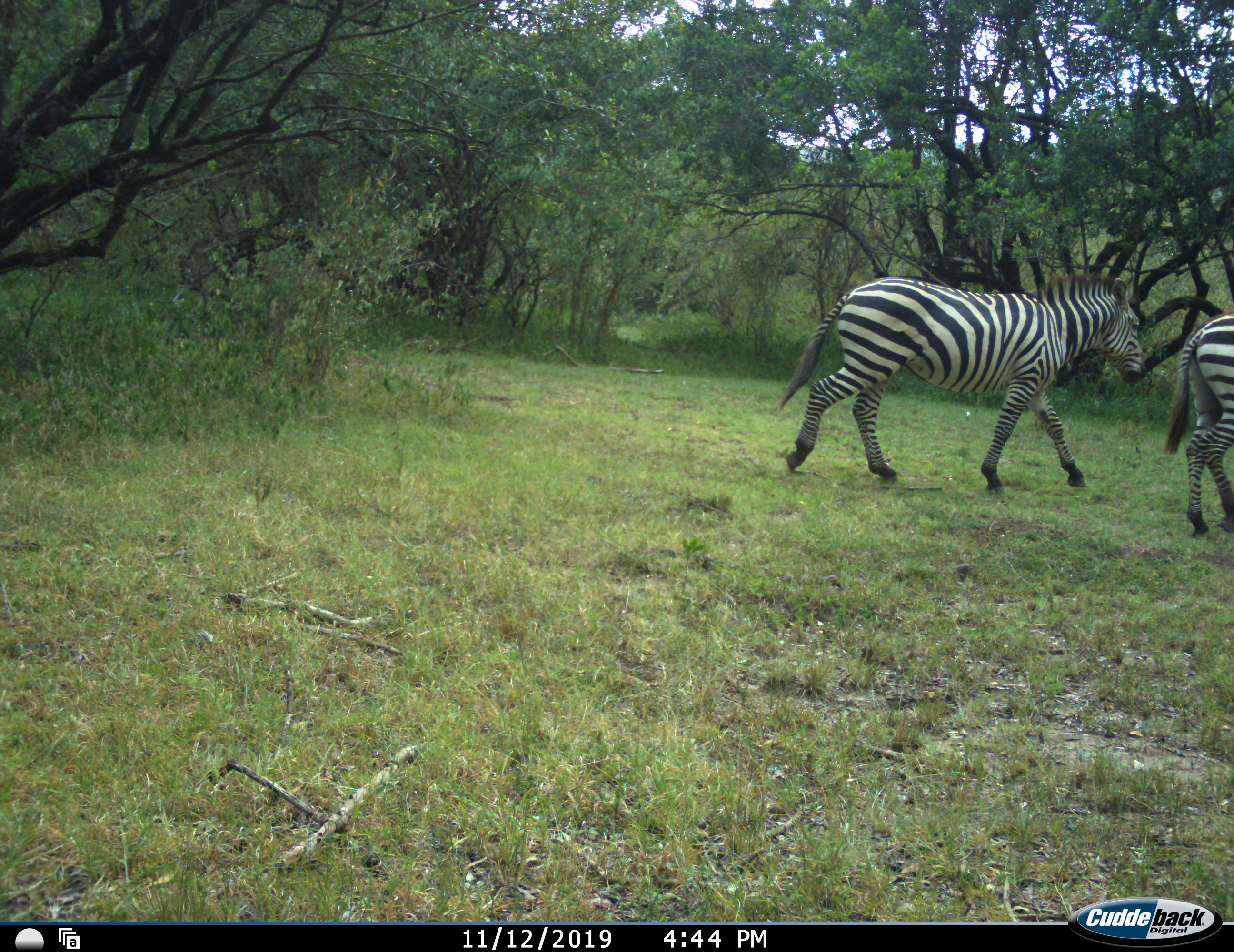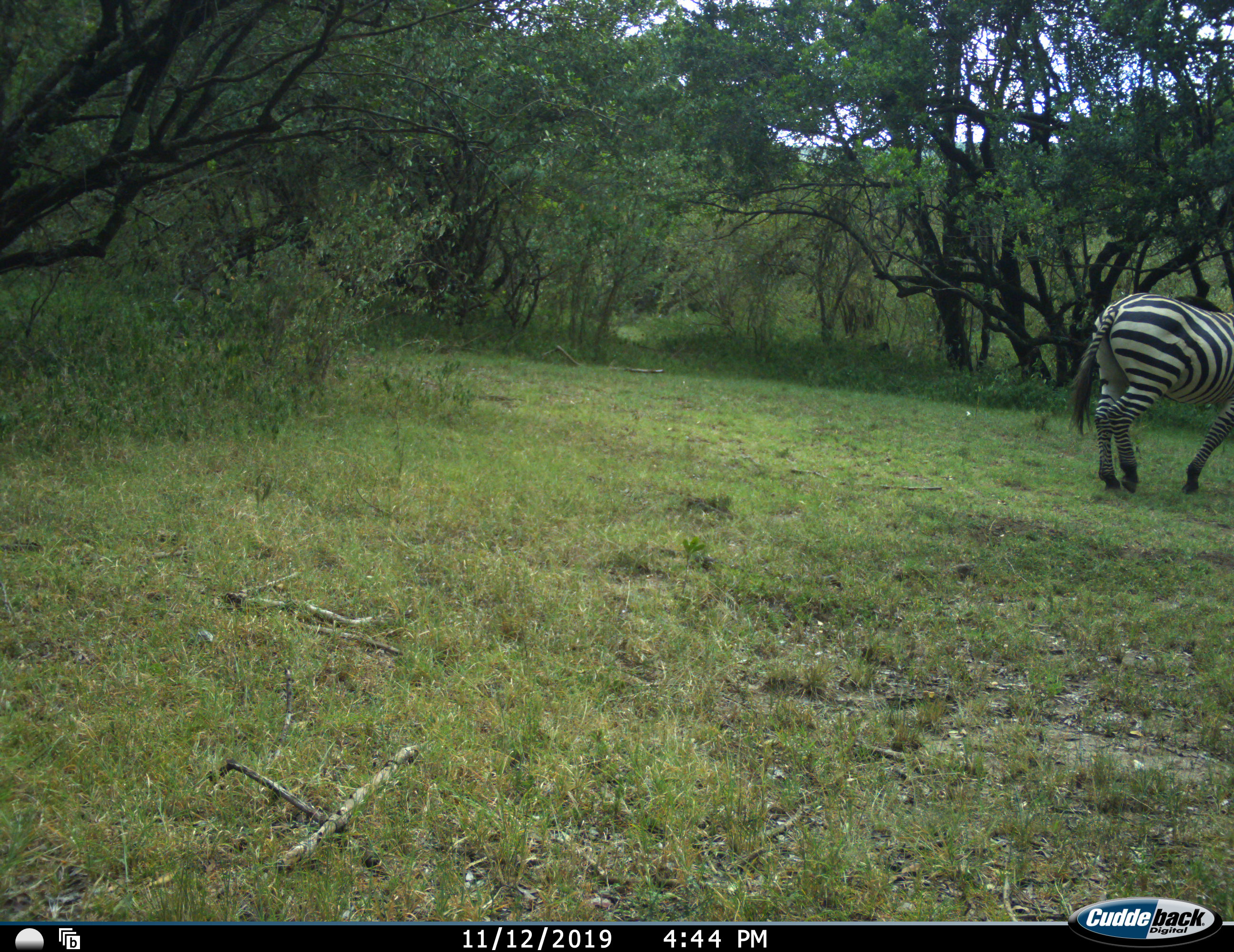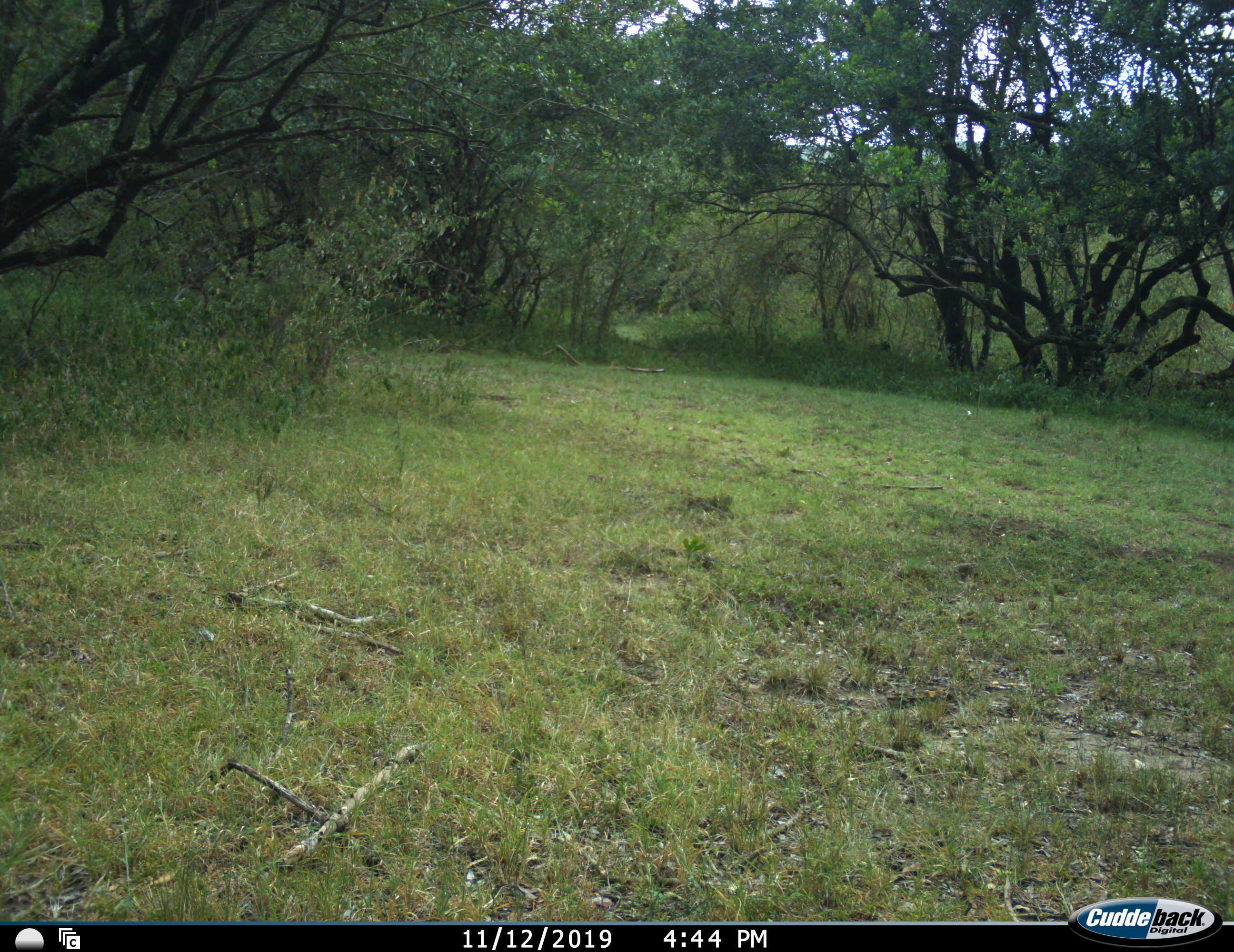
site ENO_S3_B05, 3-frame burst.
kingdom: Animalia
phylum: Chordata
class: Mammalia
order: Perissodactyla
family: Equidae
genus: Equus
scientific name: Equus quagga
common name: plains zebra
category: zebraplains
Zebraplains (plains zebra) (Equus quagga), count 2. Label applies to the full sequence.